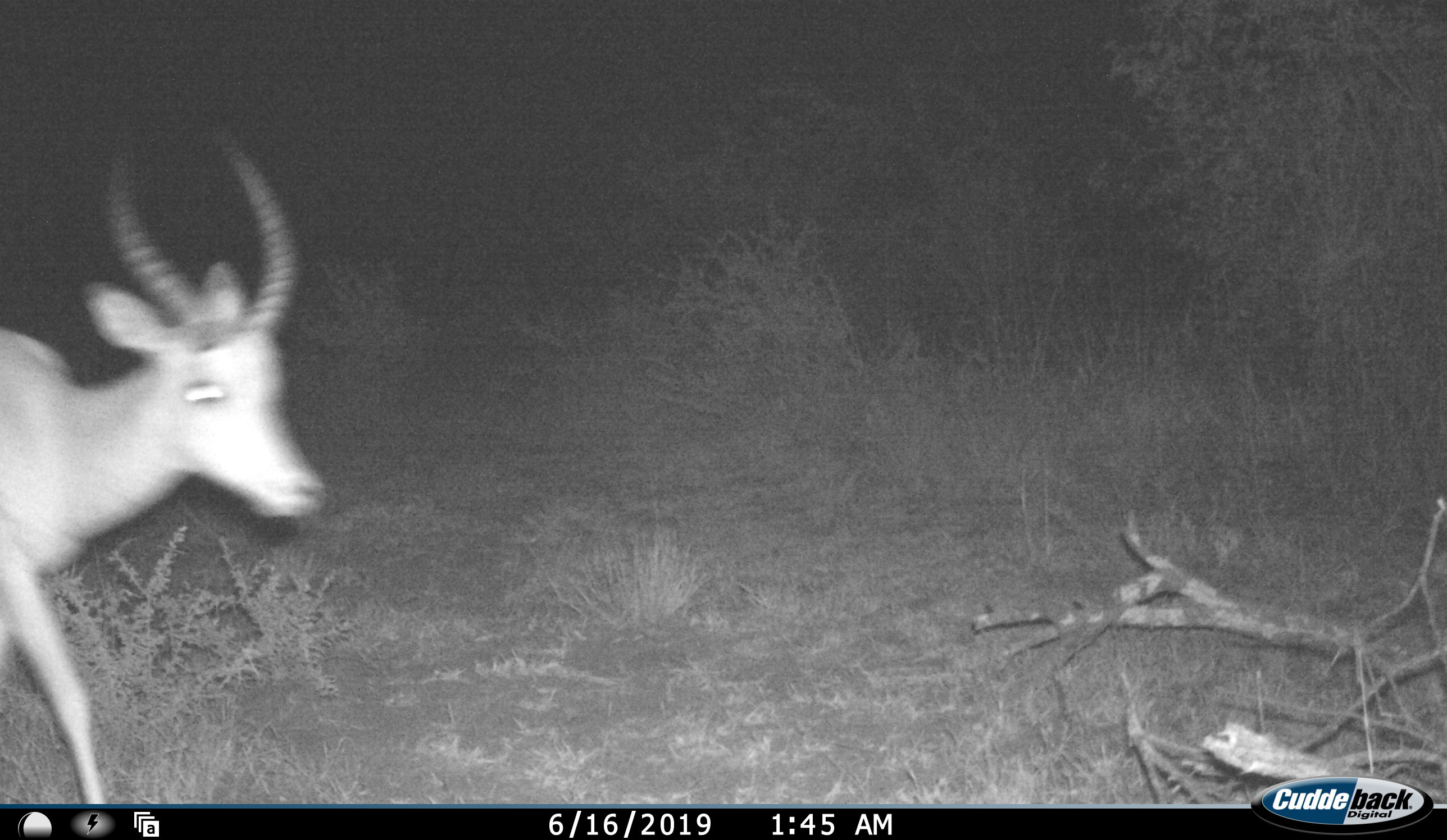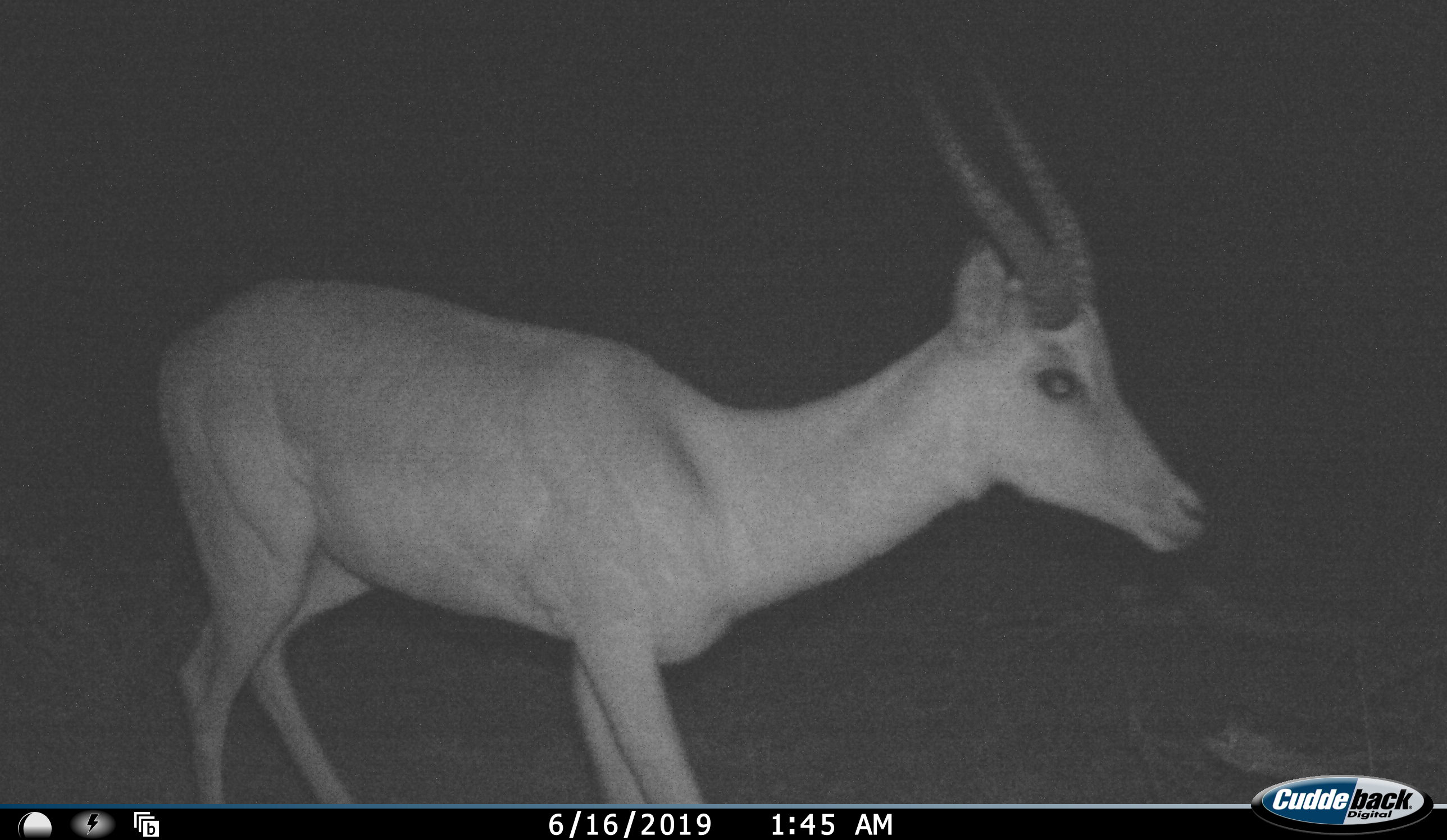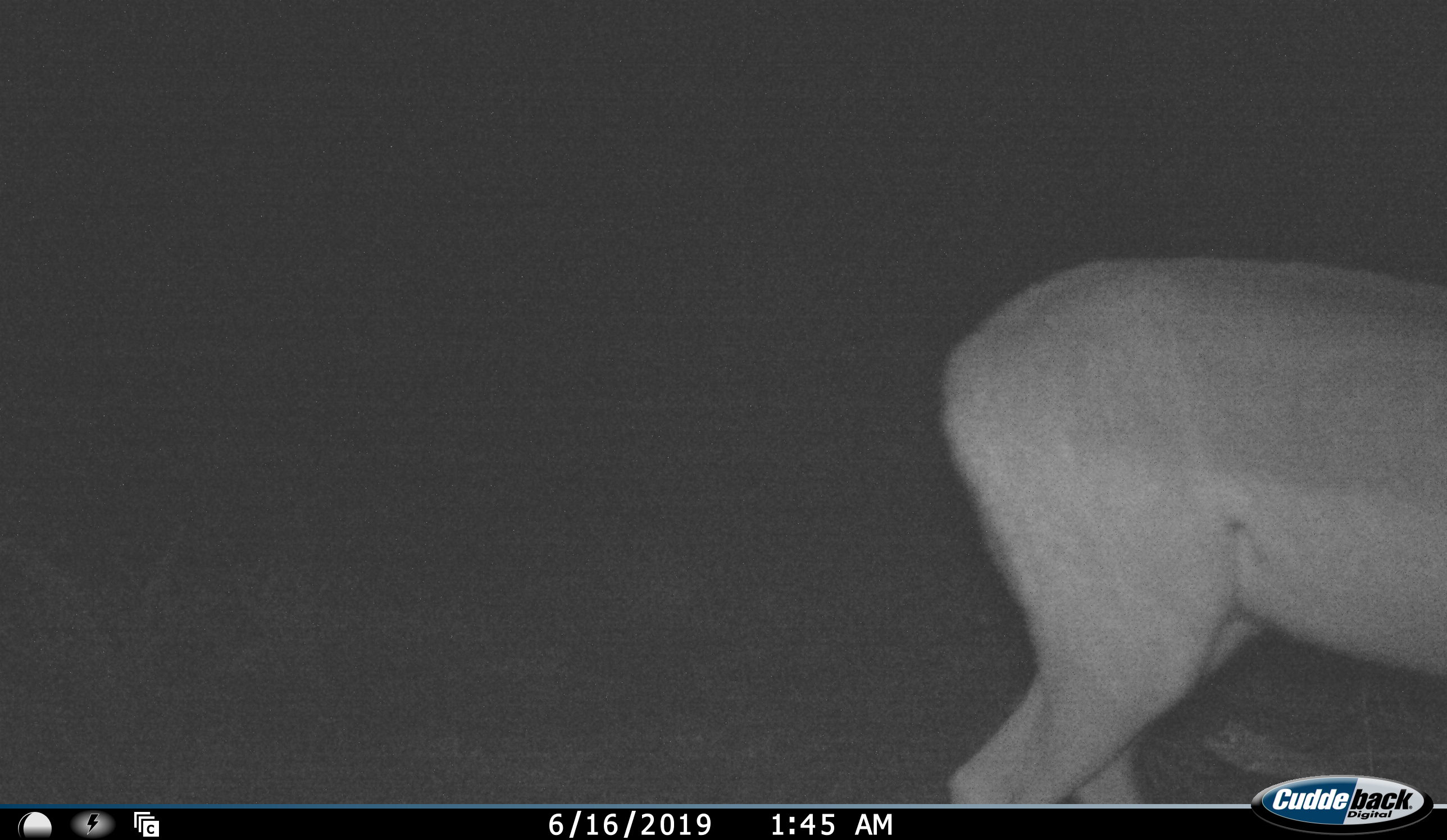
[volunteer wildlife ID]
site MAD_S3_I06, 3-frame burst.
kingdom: Animalia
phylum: Chordata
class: Mammalia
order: Artiodactyla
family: Bovidae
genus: Aepyceros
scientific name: Aepyceros melampus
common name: impala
Impala (Aepyceros melampus), count 1. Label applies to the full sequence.